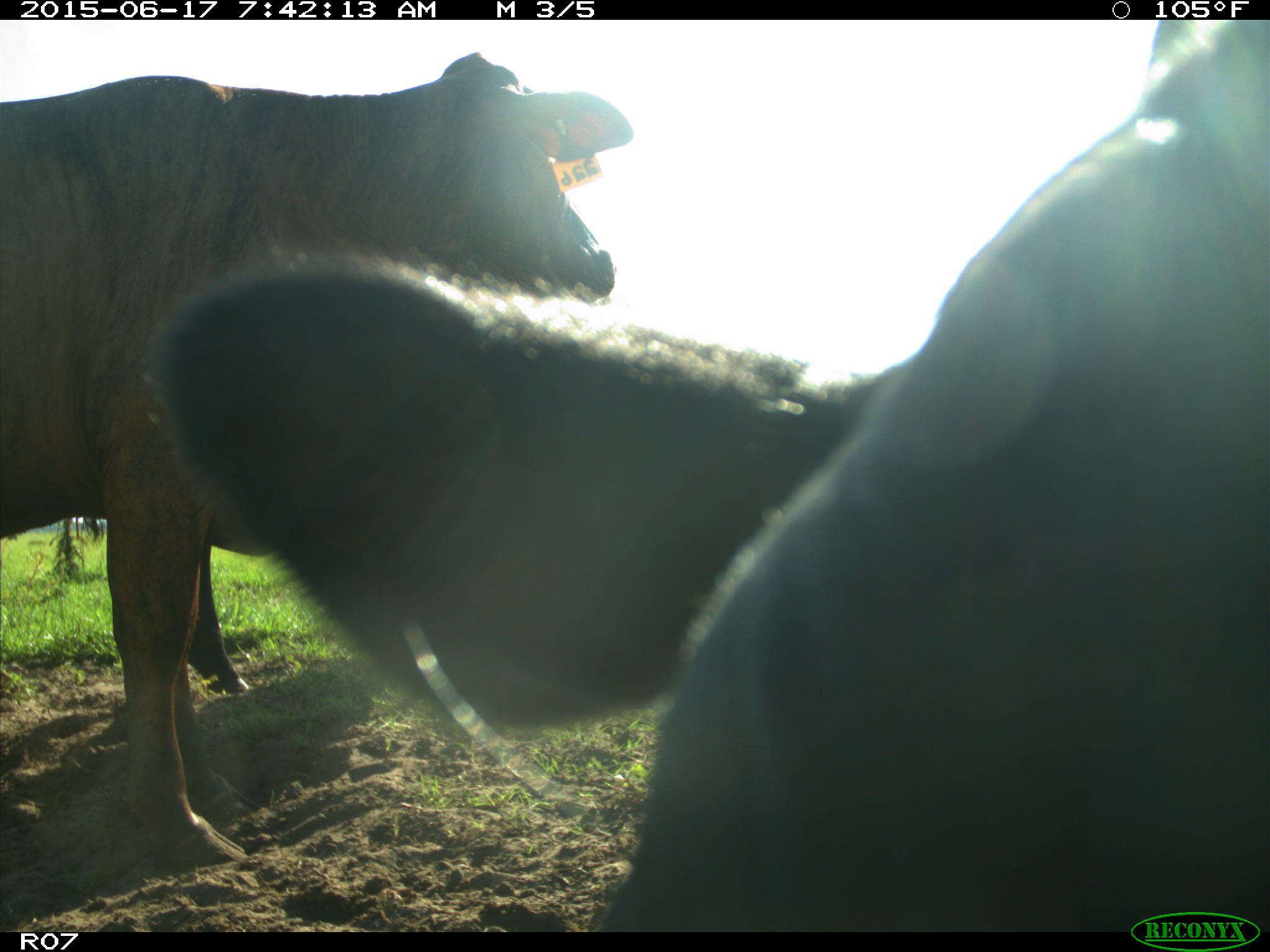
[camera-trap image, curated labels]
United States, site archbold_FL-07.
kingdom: Animalia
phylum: Chordata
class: Mammalia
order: Artiodactyla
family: Bovidae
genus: Bos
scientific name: Bos taurus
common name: domestic cow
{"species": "Bos taurus (domestic cow)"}